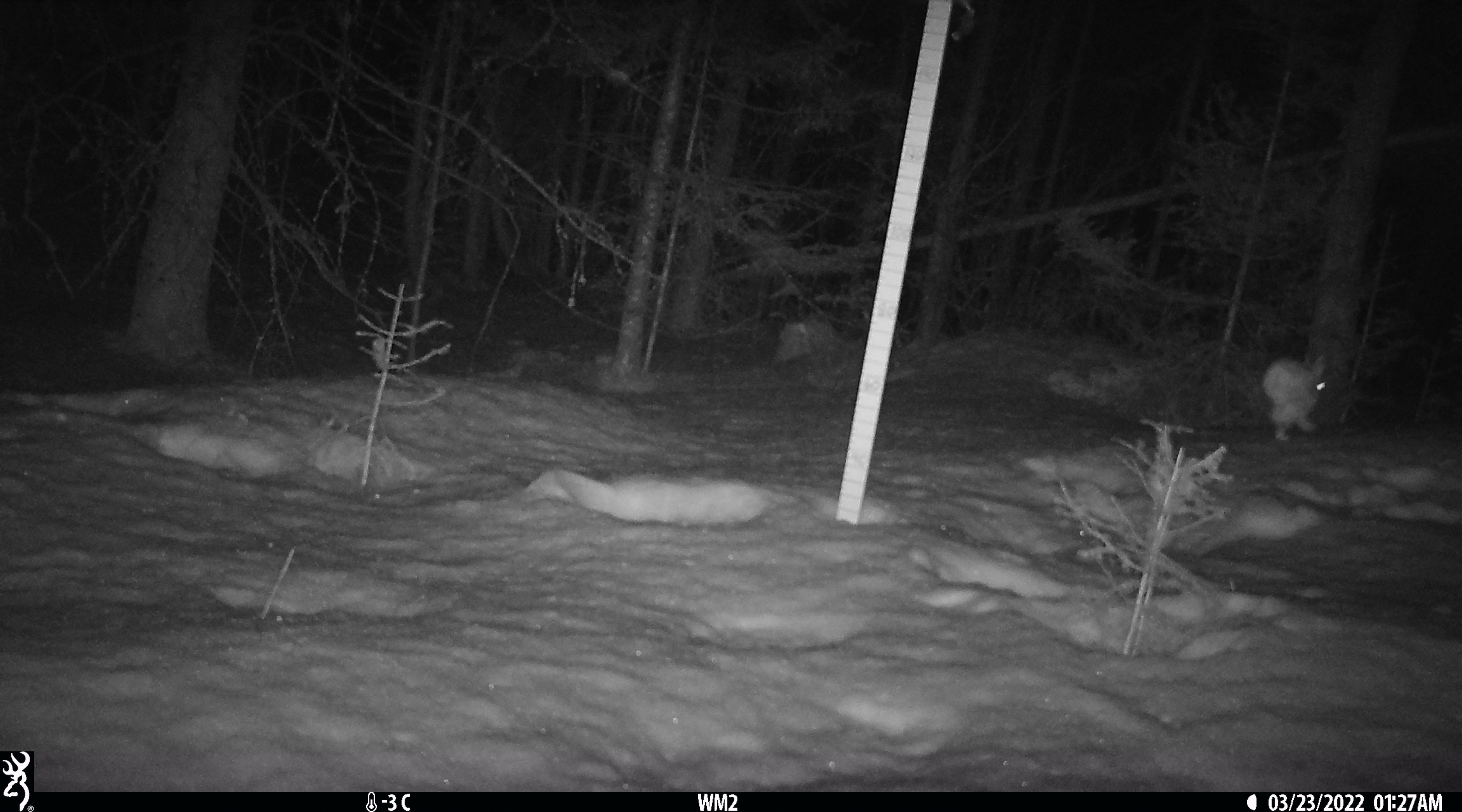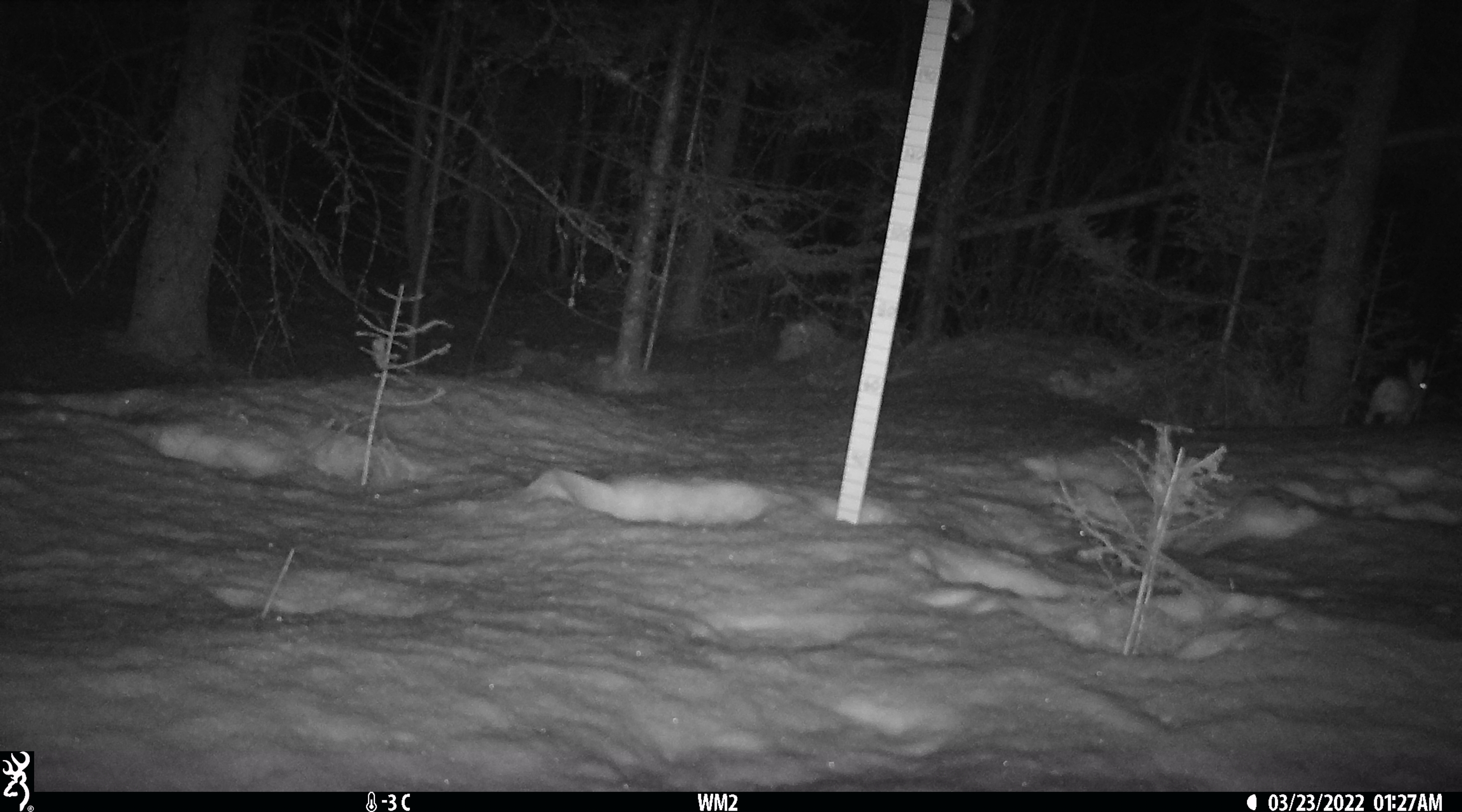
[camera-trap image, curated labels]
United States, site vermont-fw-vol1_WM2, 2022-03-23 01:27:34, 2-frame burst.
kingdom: Animalia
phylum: Chordata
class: Mammalia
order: Lagomorpha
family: Leporidae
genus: Lepus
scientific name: Lepus americanus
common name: snowshoe hare